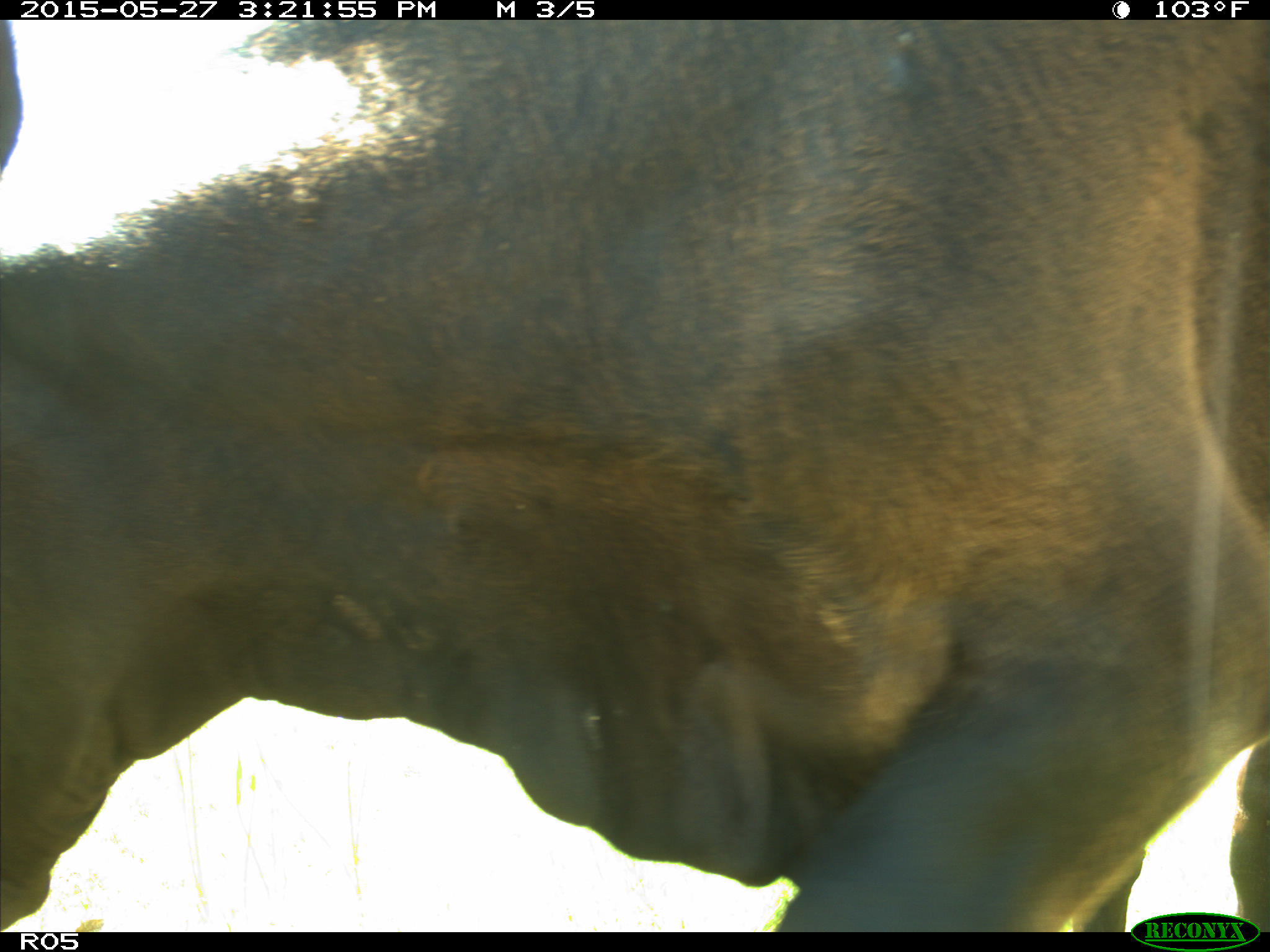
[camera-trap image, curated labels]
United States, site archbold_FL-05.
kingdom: Animalia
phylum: Chordata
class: Mammalia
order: Artiodactyla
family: Bovidae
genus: Bos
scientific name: Bos taurus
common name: domestic cow